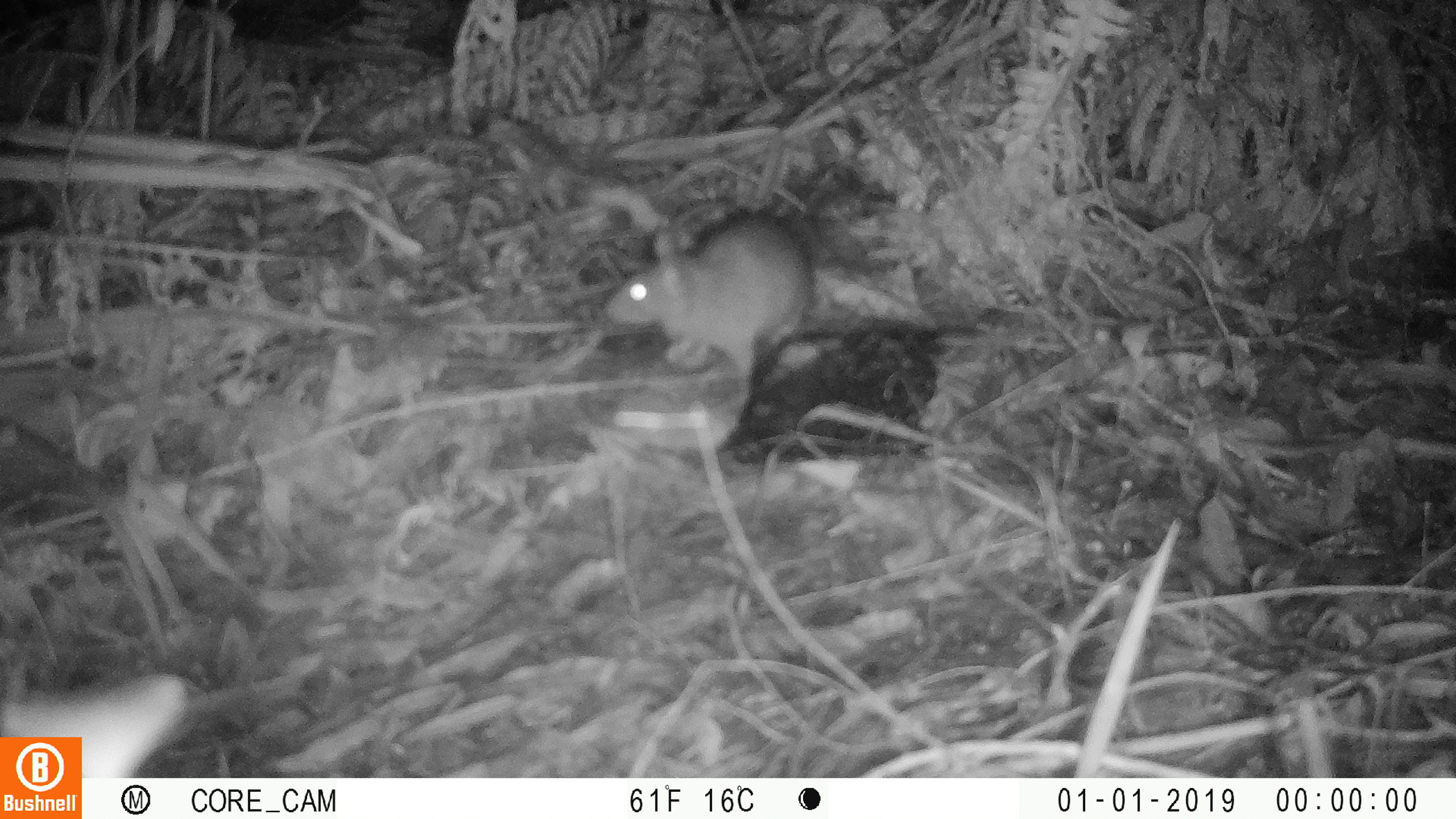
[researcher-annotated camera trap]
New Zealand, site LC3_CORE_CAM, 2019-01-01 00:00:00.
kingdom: Animalia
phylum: Chordata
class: Mammalia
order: Rodentia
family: Muridae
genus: Rattus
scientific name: Rattus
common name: rat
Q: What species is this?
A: Rat (Rattus).